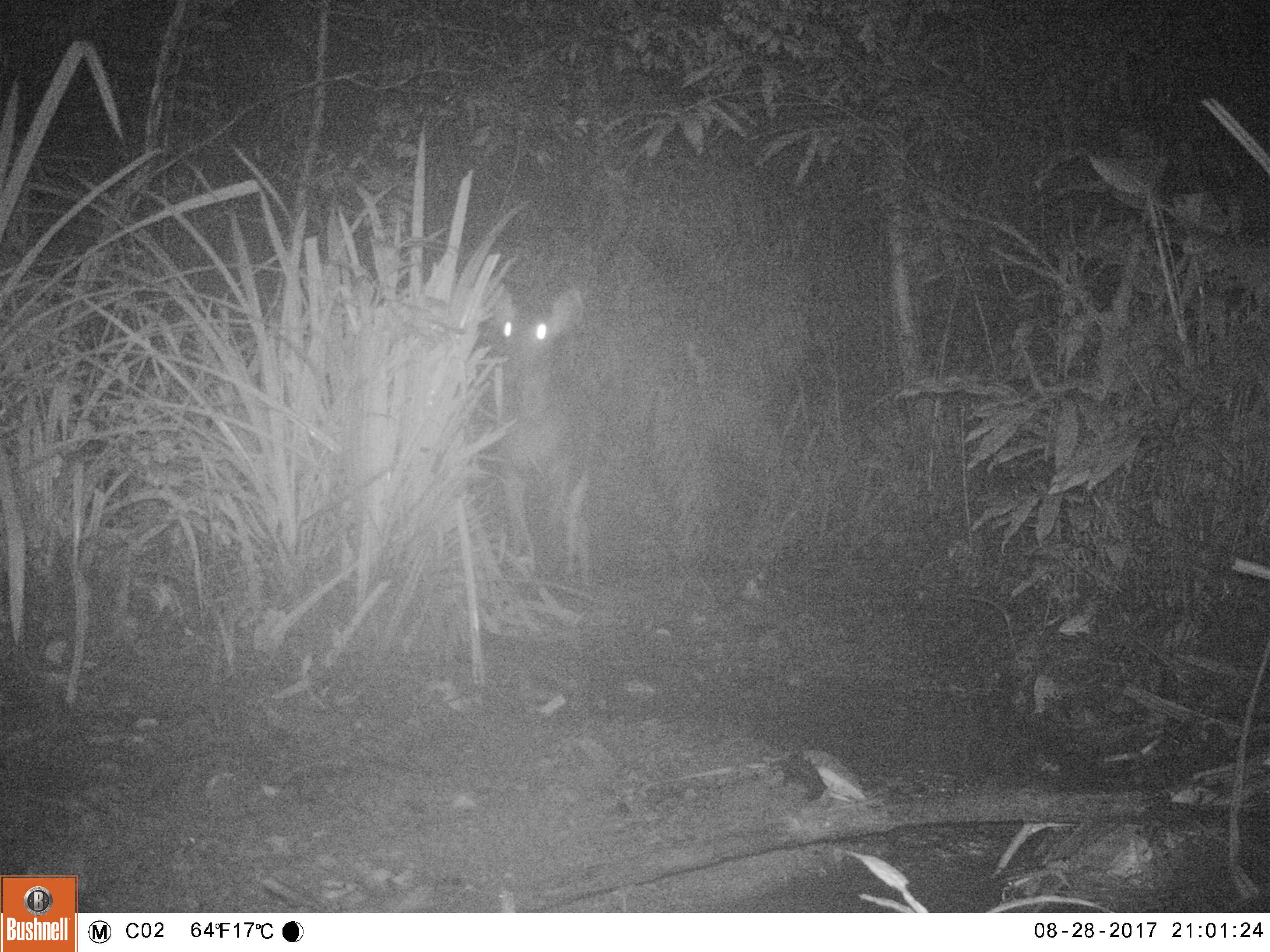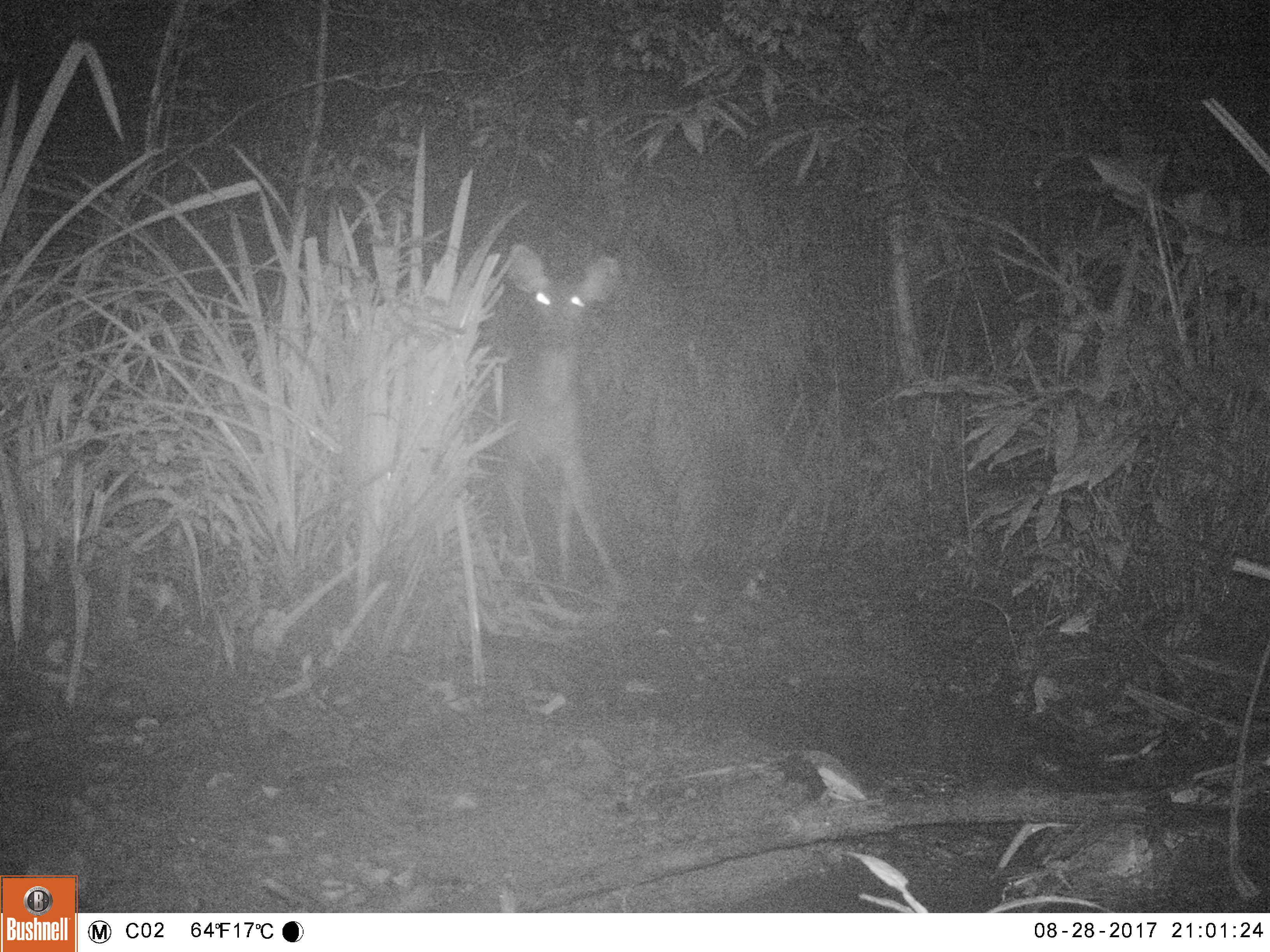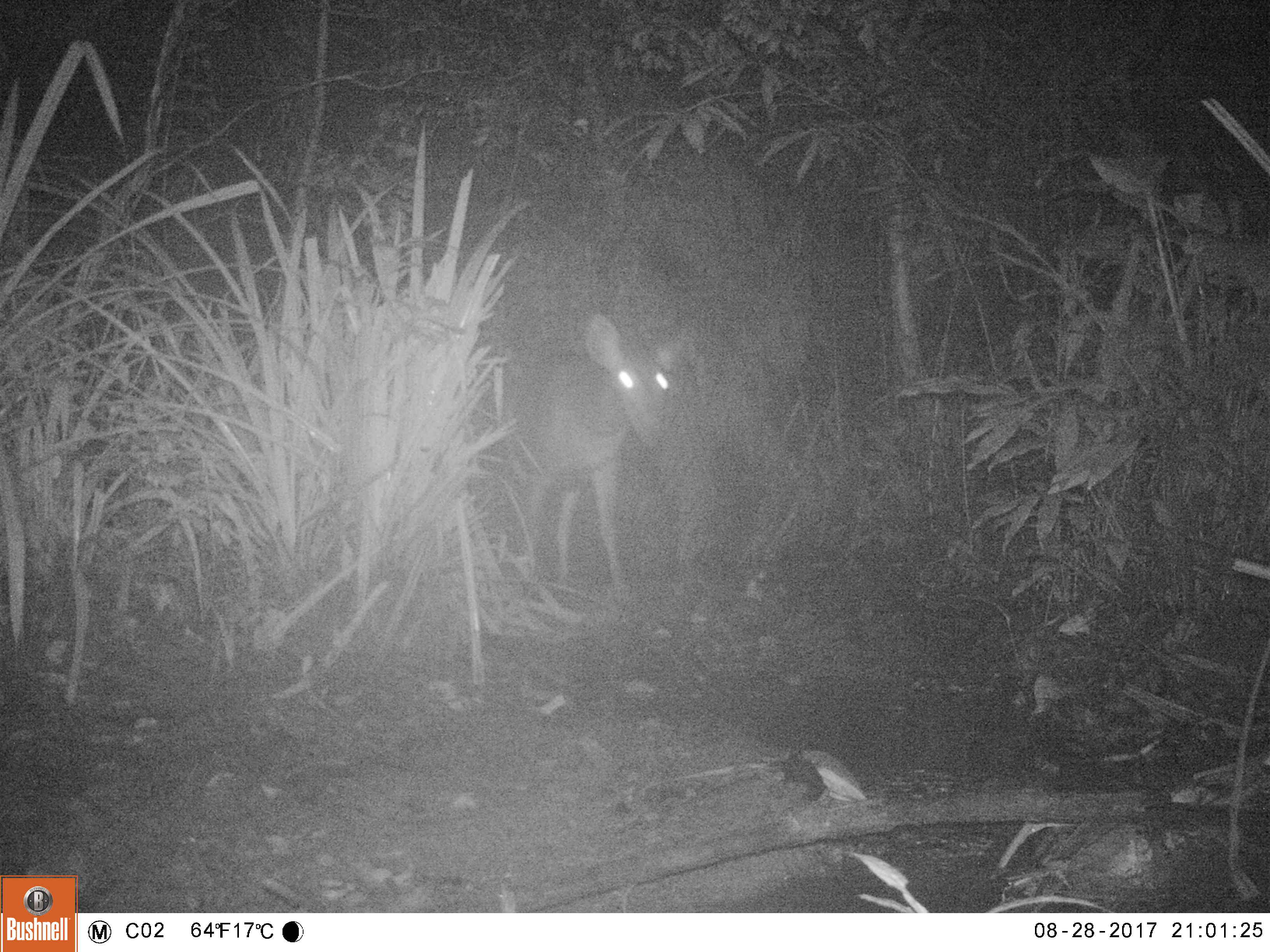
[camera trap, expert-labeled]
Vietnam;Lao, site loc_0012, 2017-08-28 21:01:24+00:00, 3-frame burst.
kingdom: Animalia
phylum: Chordata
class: Mammalia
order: Artiodactyla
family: Cervidae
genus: Rusa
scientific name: Rusa unicolor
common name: sambar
Sambar (Rusa unicolor). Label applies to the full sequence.